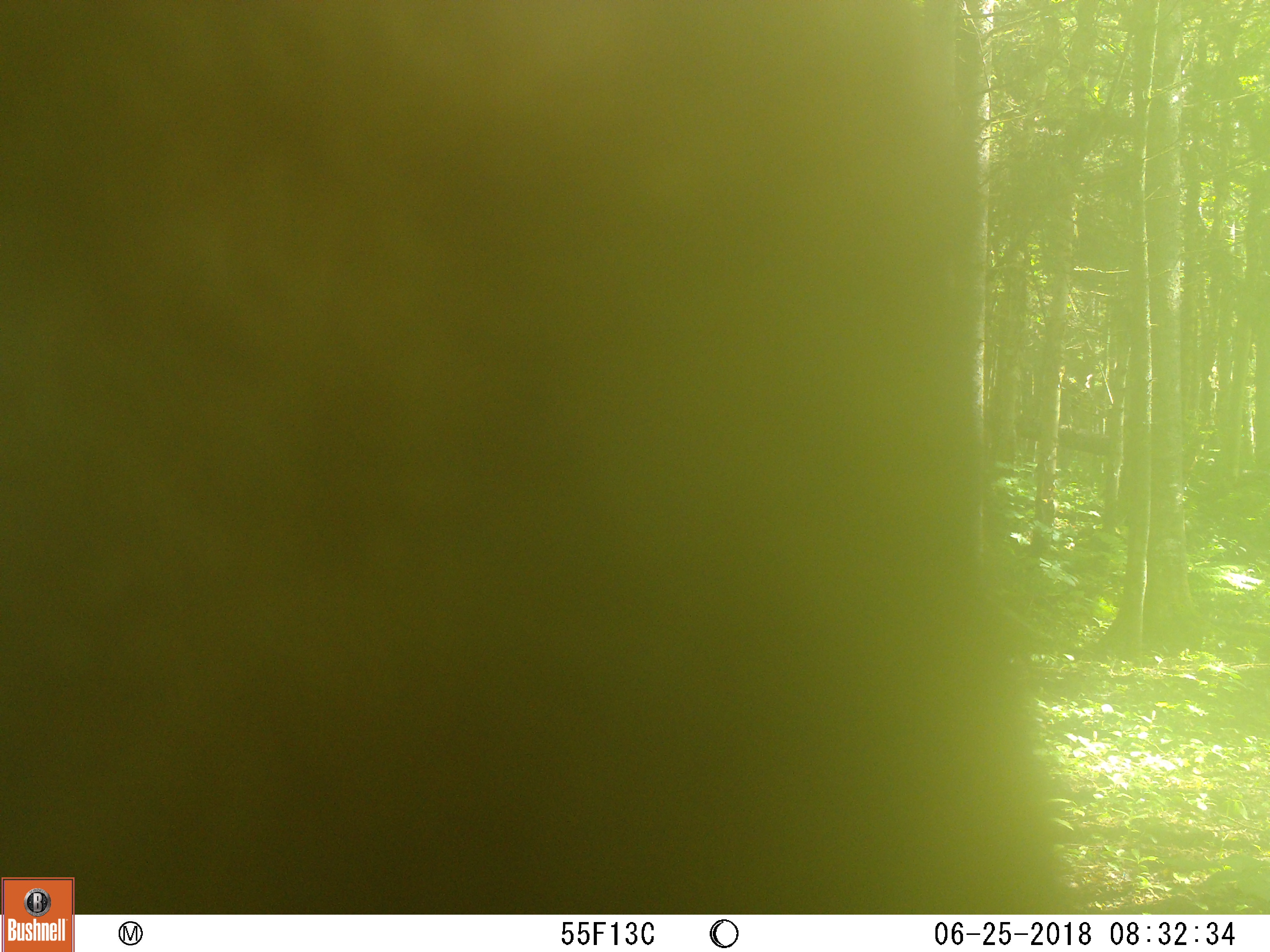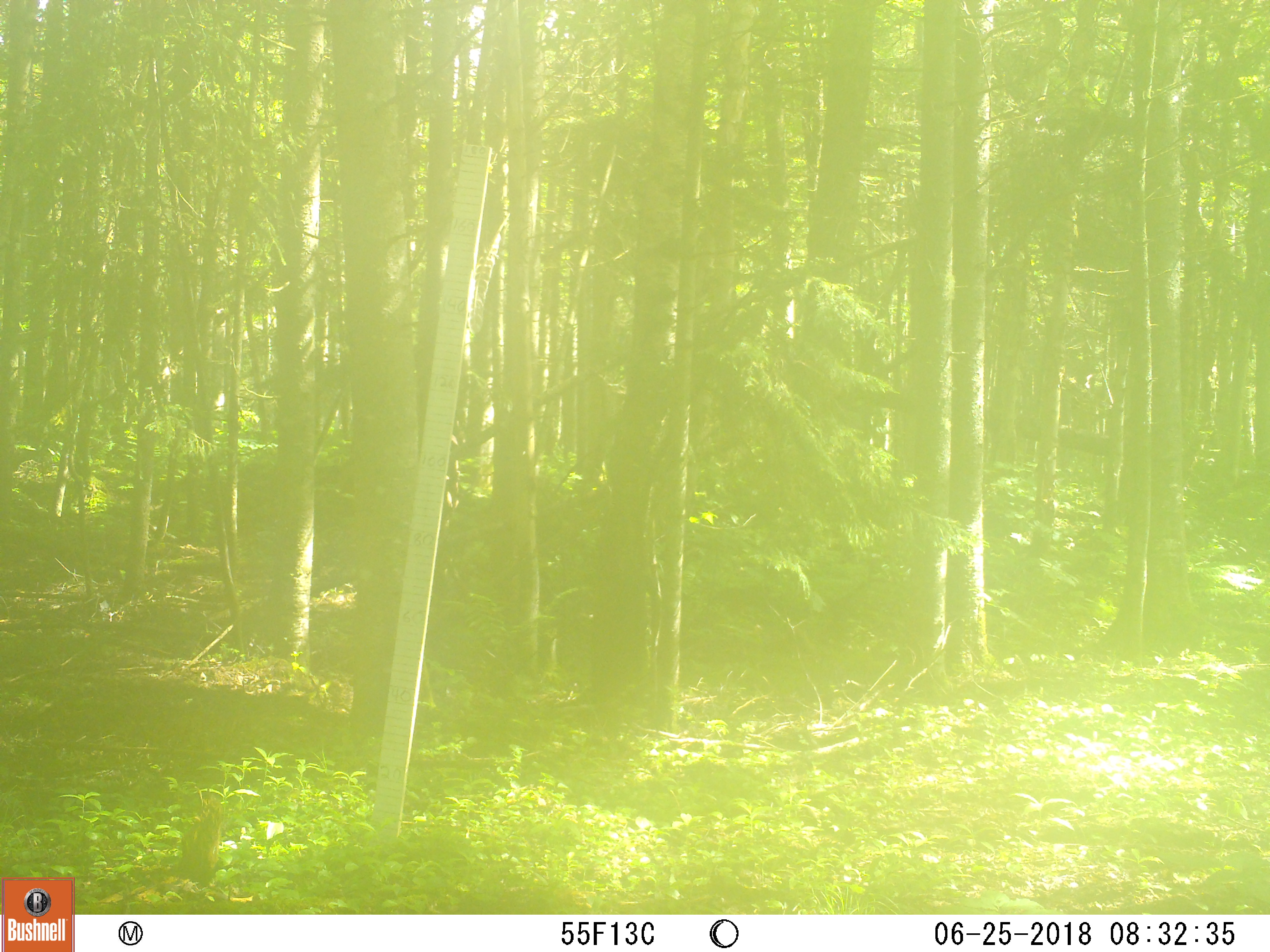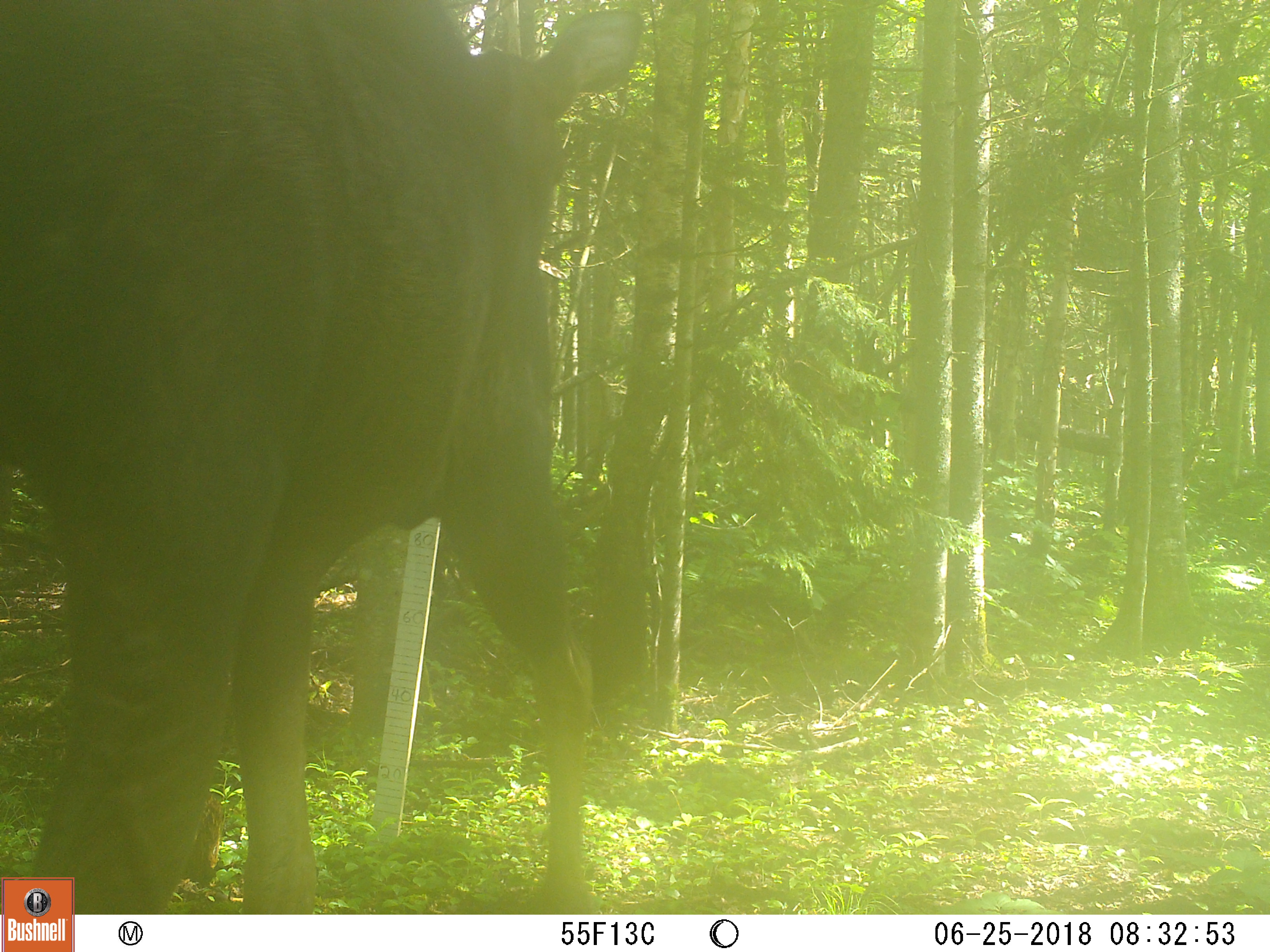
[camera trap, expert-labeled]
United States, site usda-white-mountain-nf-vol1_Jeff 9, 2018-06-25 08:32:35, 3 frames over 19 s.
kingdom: Animalia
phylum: Chordata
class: Mammalia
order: Artiodactyla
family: Cervidae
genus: Alces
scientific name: Alces alces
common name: moose